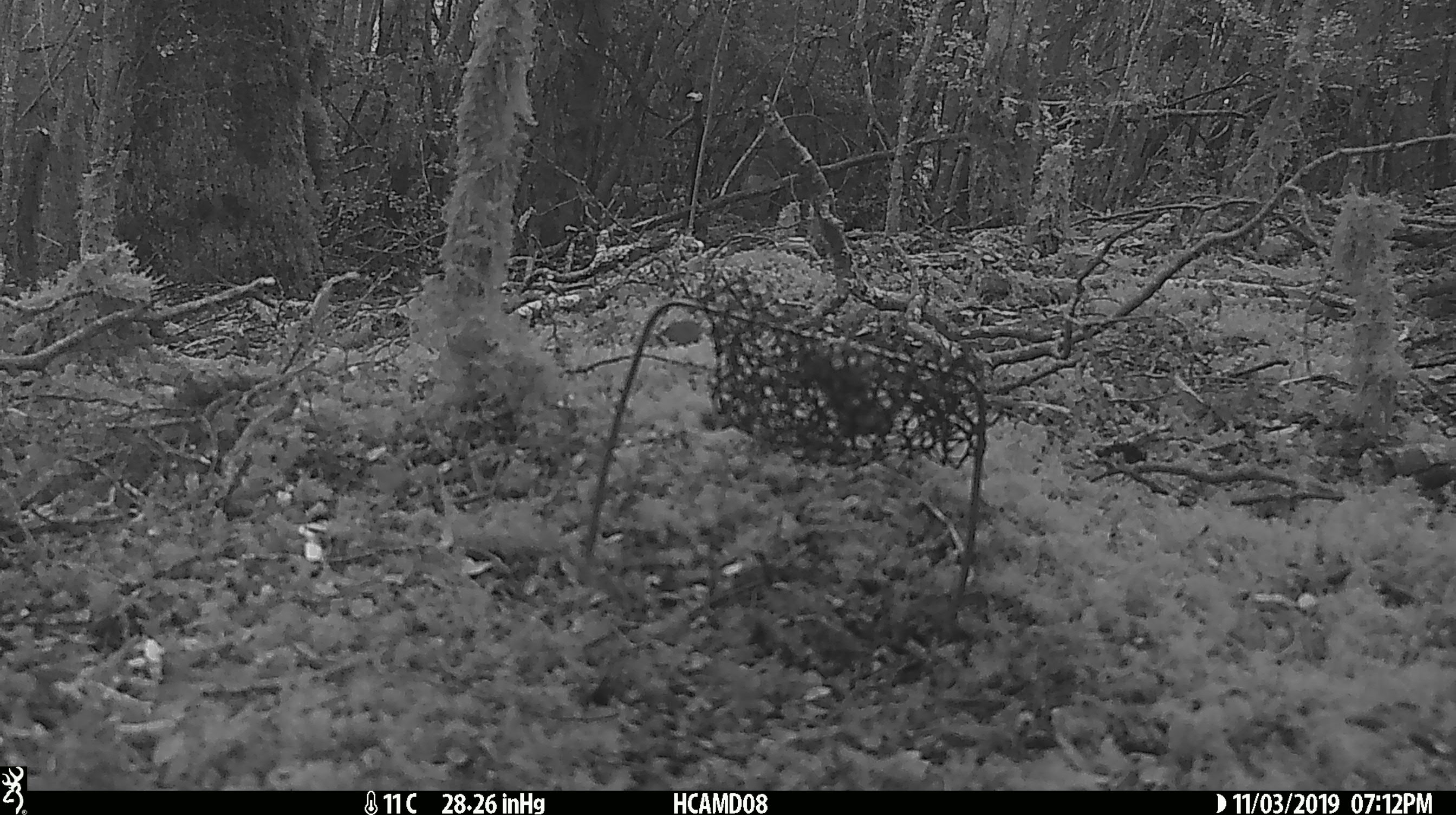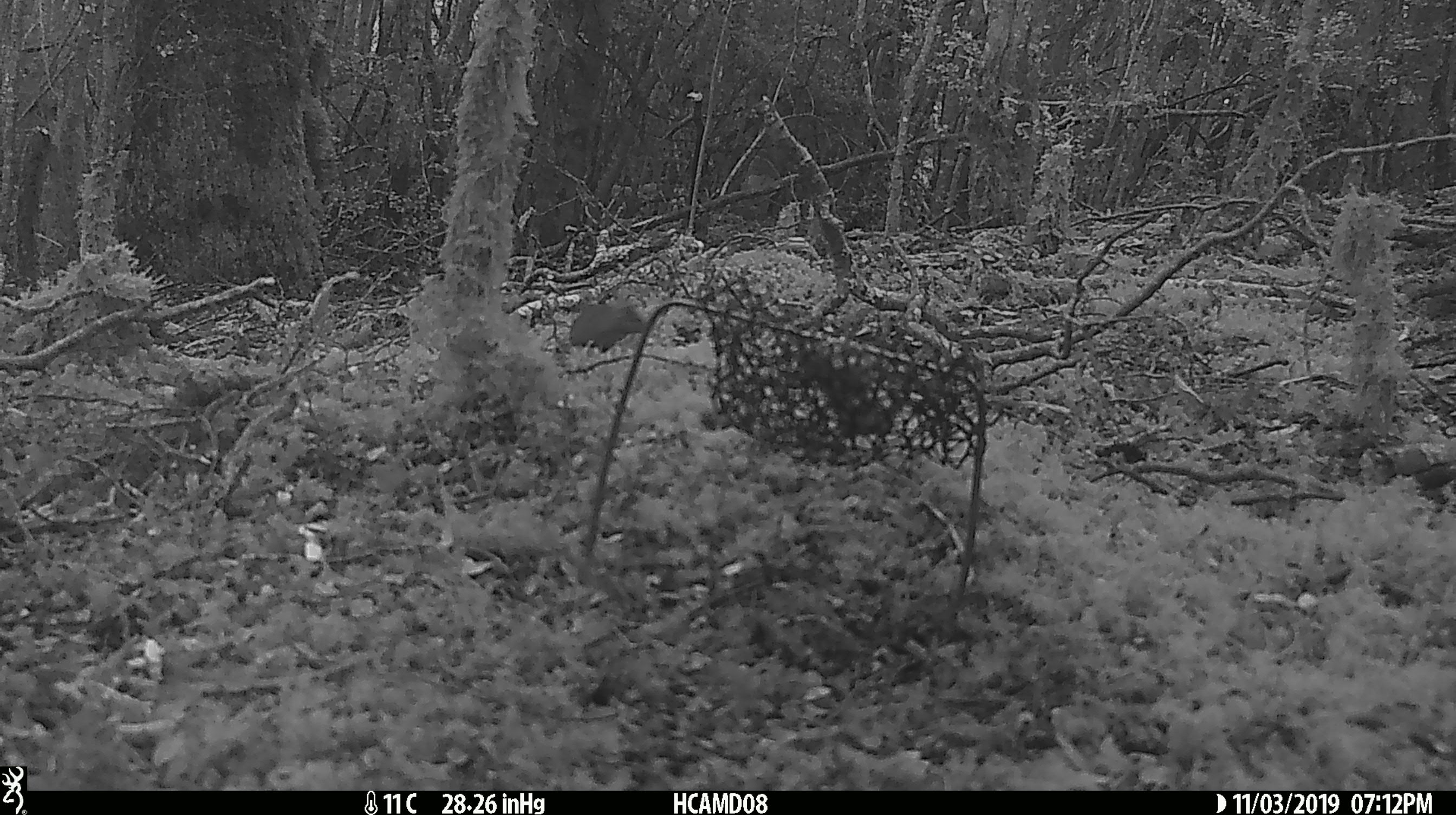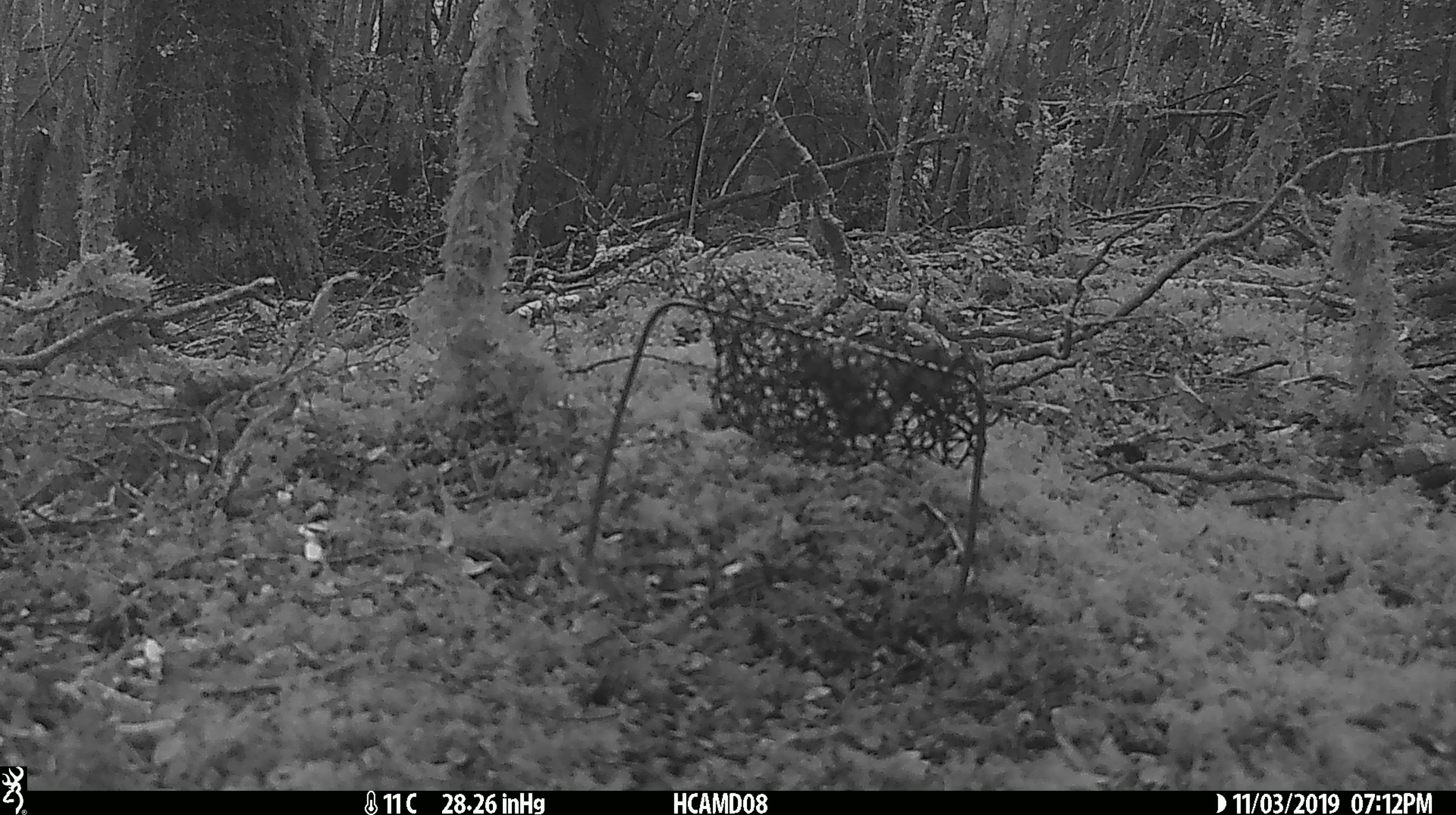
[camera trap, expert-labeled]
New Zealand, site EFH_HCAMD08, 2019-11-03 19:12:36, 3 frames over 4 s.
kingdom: Animalia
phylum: Chordata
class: Mammalia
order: Rodentia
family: Muridae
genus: Mus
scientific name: Mus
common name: mouse